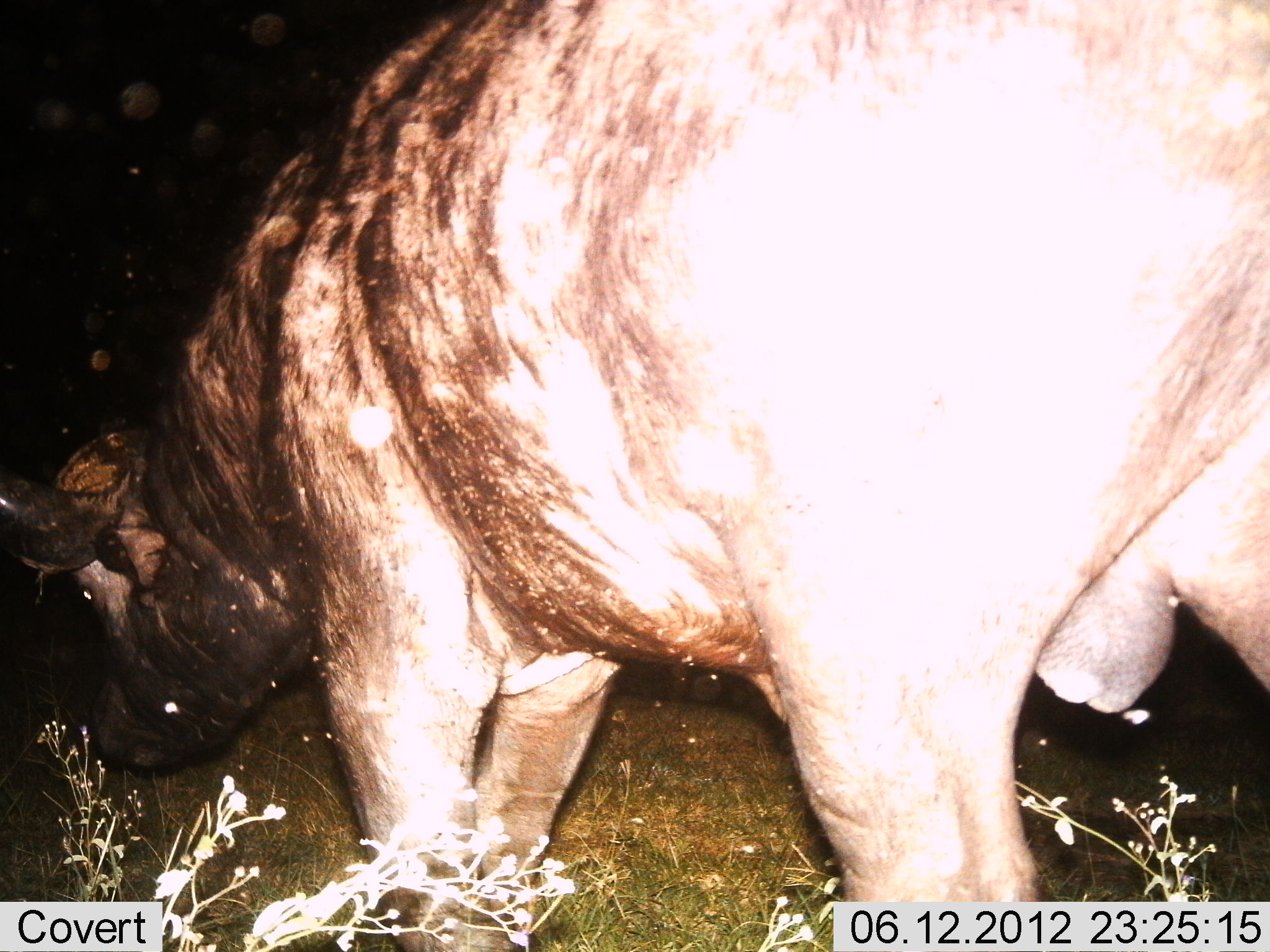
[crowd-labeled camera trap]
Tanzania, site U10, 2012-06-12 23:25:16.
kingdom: Animalia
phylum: Chordata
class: Mammalia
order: Artiodactyla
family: Bovidae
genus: Syncerus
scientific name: Syncerus caffer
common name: cape buffalo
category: buffalo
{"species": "buffalo (cape buffalo) (Syncerus caffer)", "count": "1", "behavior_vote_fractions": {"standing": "40%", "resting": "0%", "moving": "30%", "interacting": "0%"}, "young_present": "0%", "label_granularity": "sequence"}